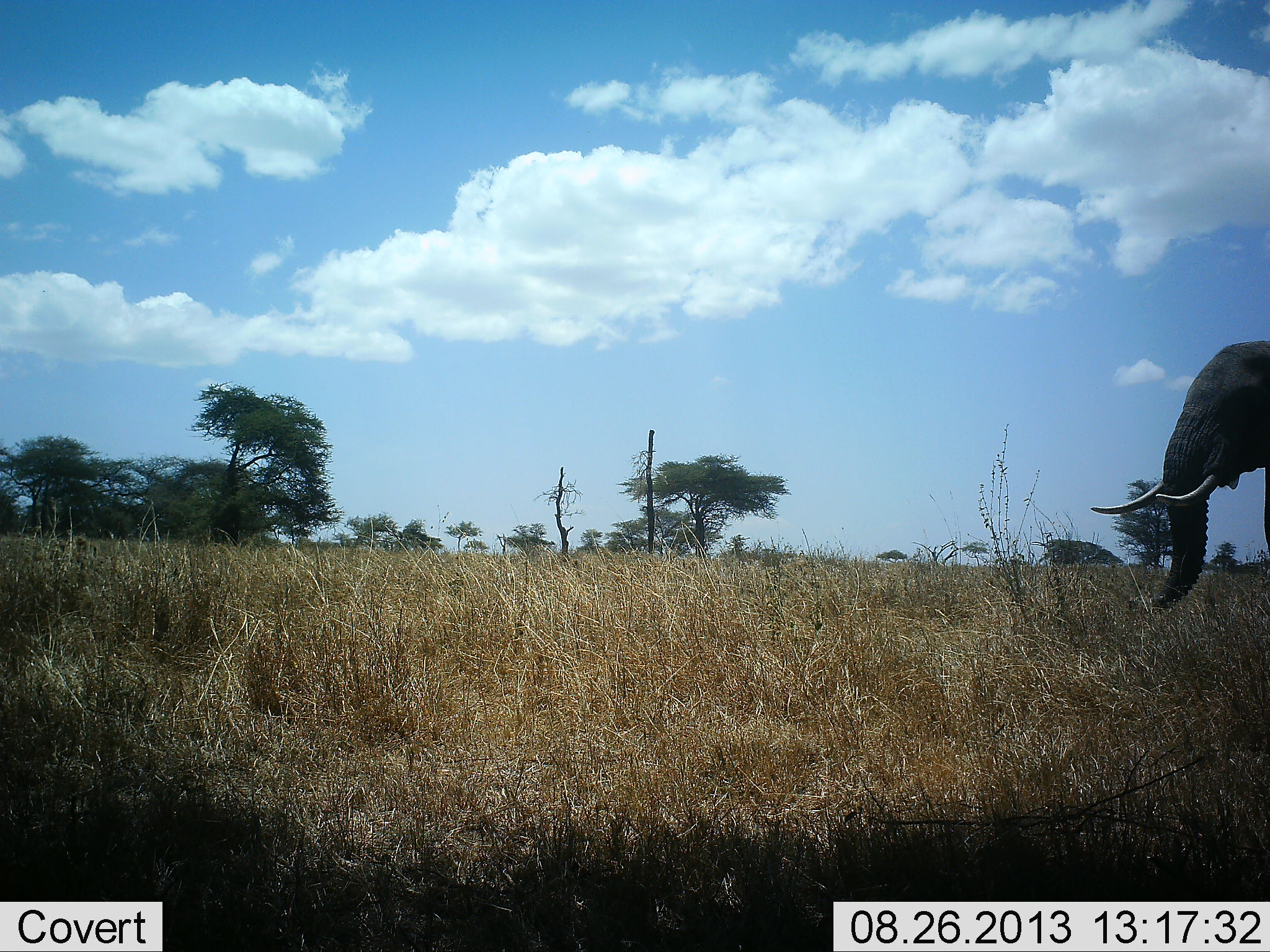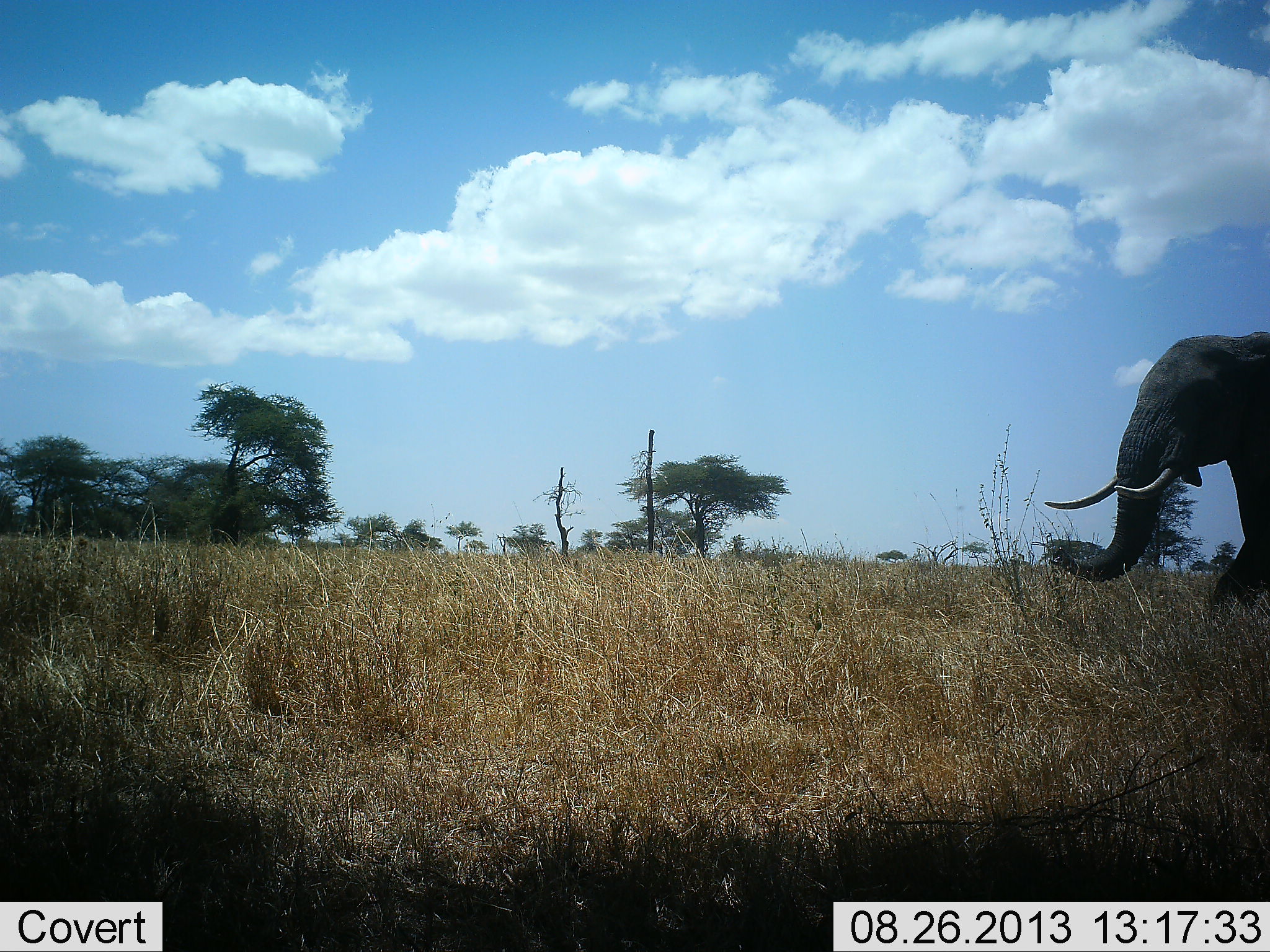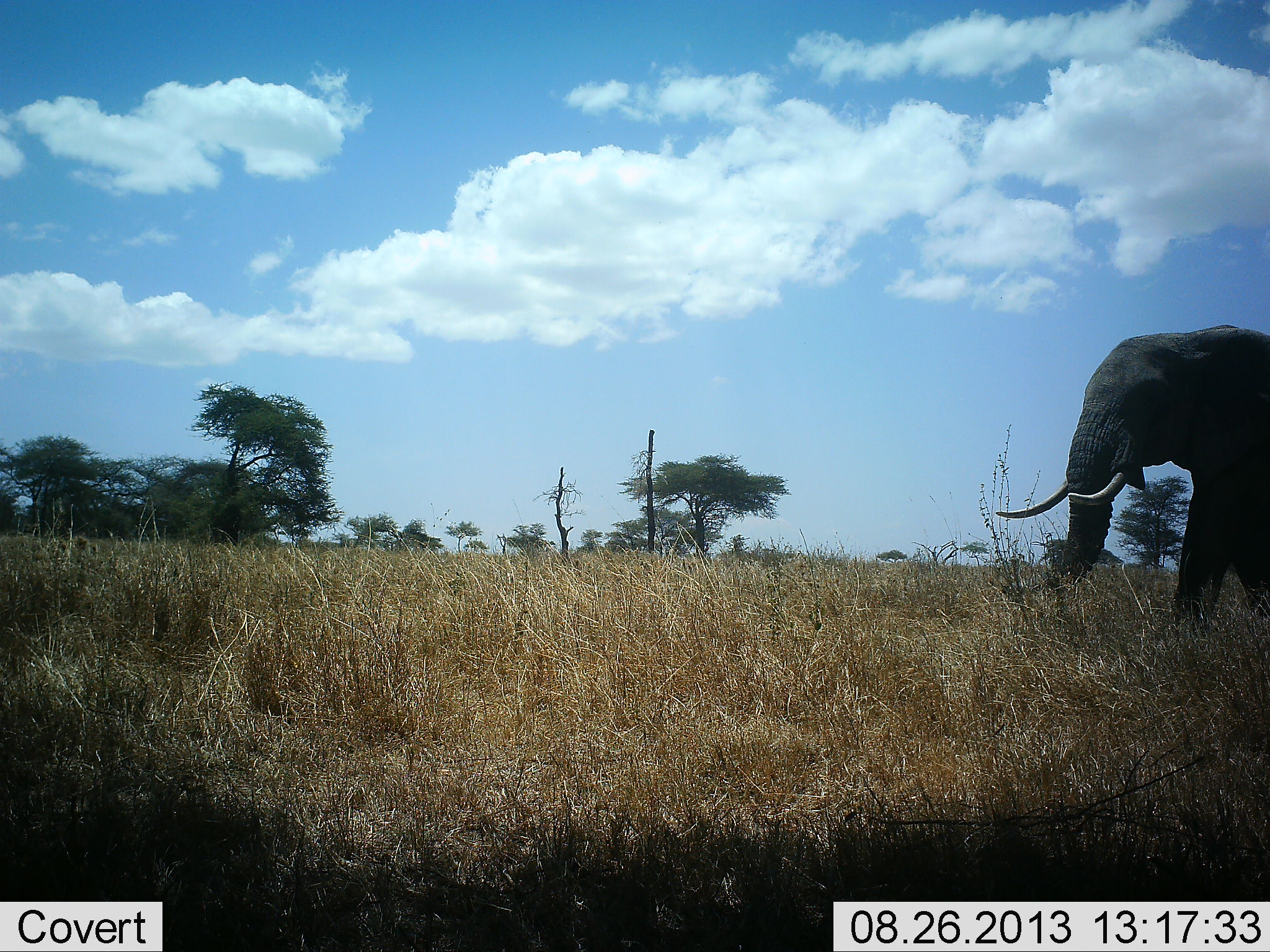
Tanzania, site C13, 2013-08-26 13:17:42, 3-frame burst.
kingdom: Animalia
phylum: Chordata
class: Mammalia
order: Proboscidea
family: Elephantidae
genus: Loxodonta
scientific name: Loxodonta africana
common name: african bush elephant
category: elephant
Elephant (african bush elephant) (Loxodonta africana), count 1. Behavior (volunteer vote fractions): standing 6%, resting 0%, moving 97%, interacting 0%. Young present (vote fraction): 0%. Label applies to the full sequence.